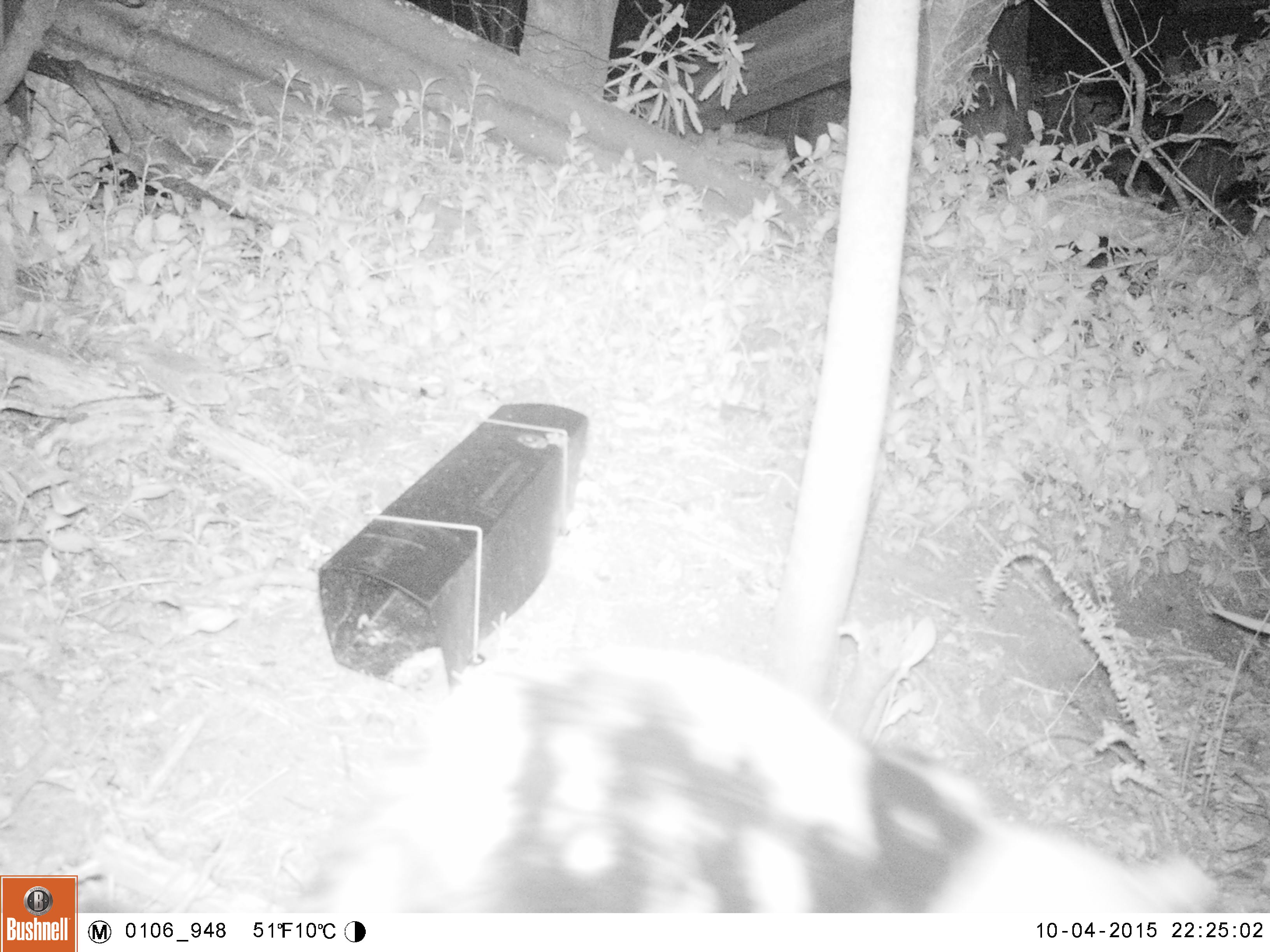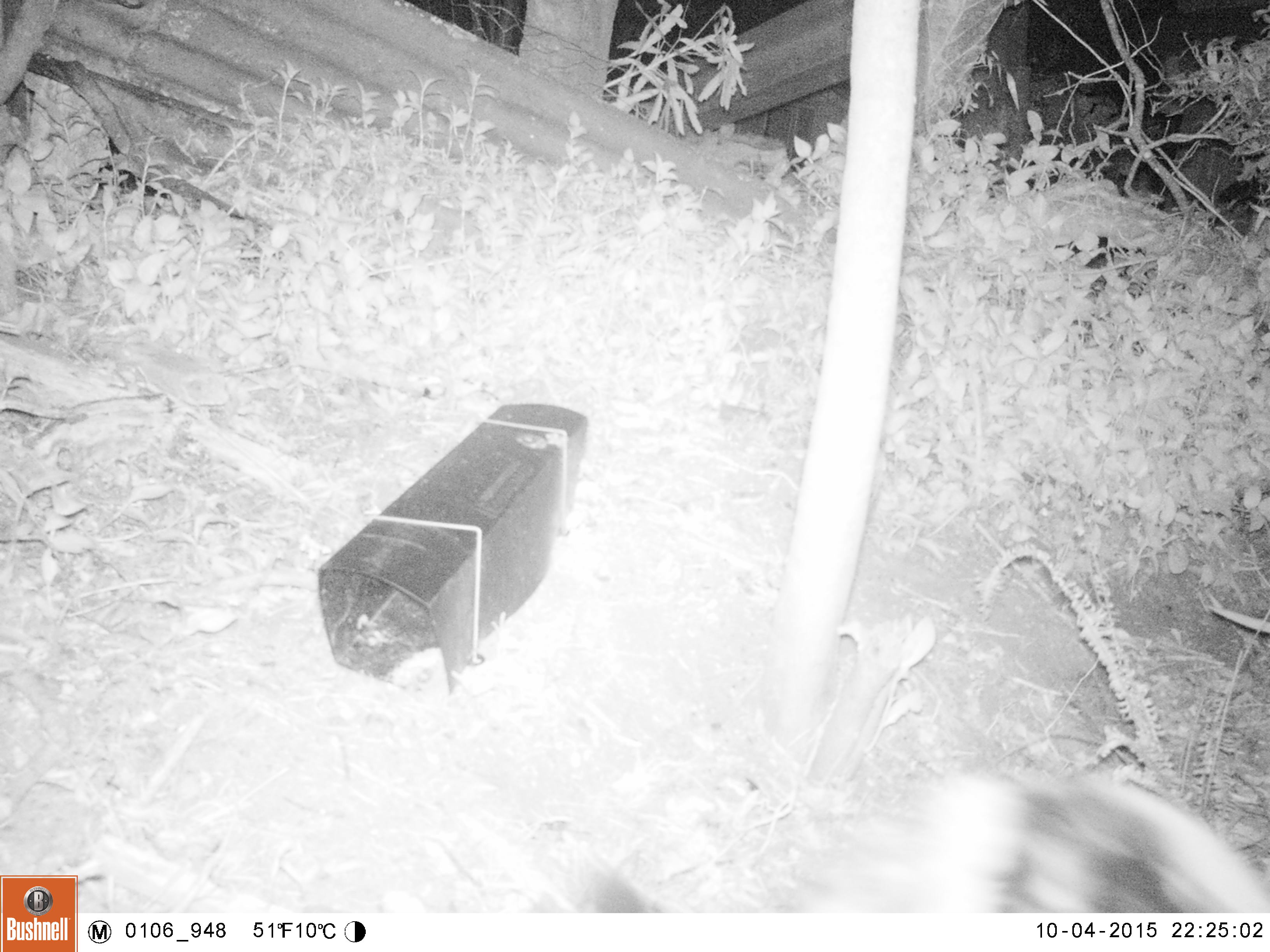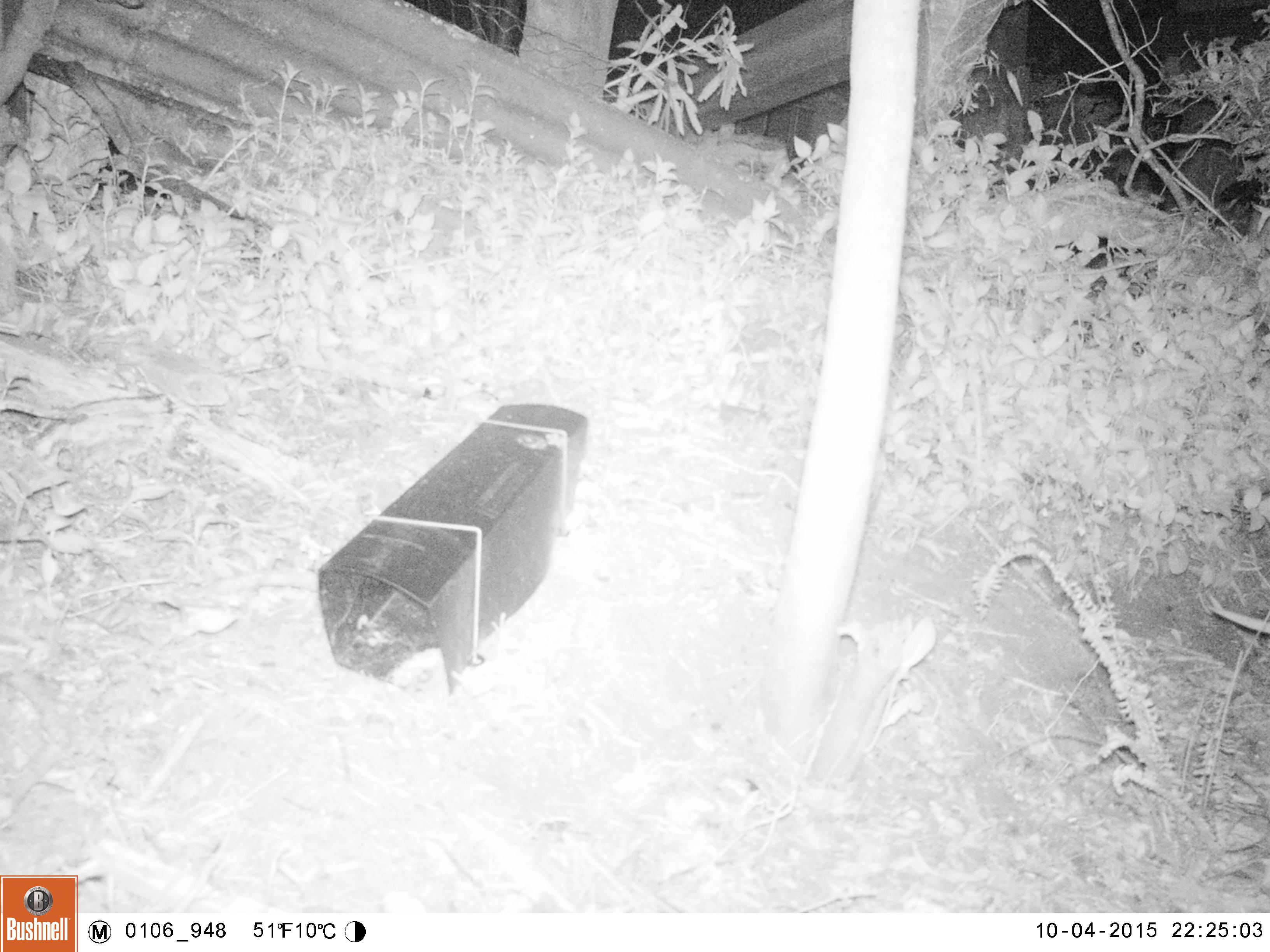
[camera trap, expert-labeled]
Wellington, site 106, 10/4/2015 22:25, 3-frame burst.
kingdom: Animalia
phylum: Chordata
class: Mammalia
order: Carnivora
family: Felidae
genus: Felis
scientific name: Felis catus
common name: cat